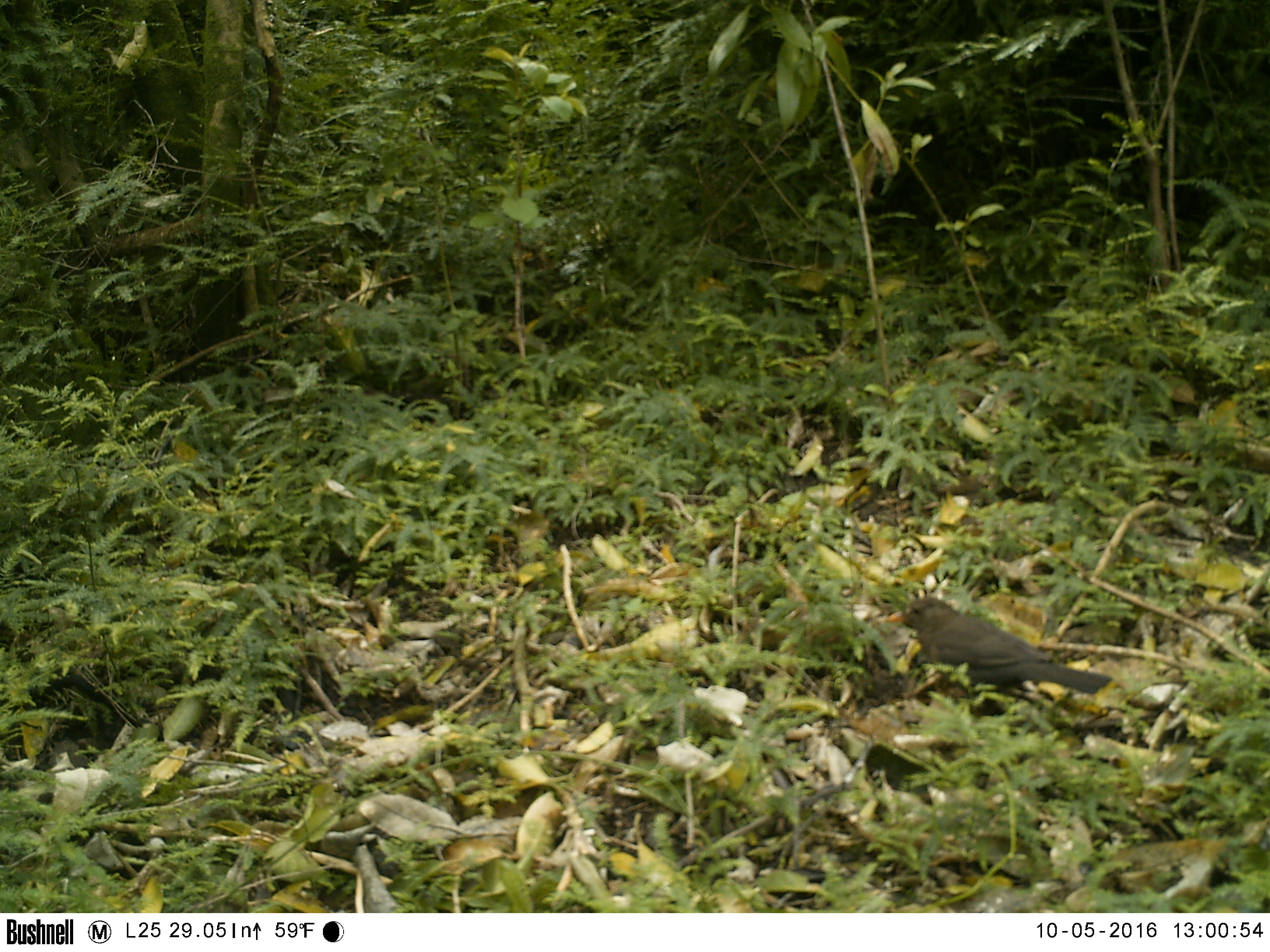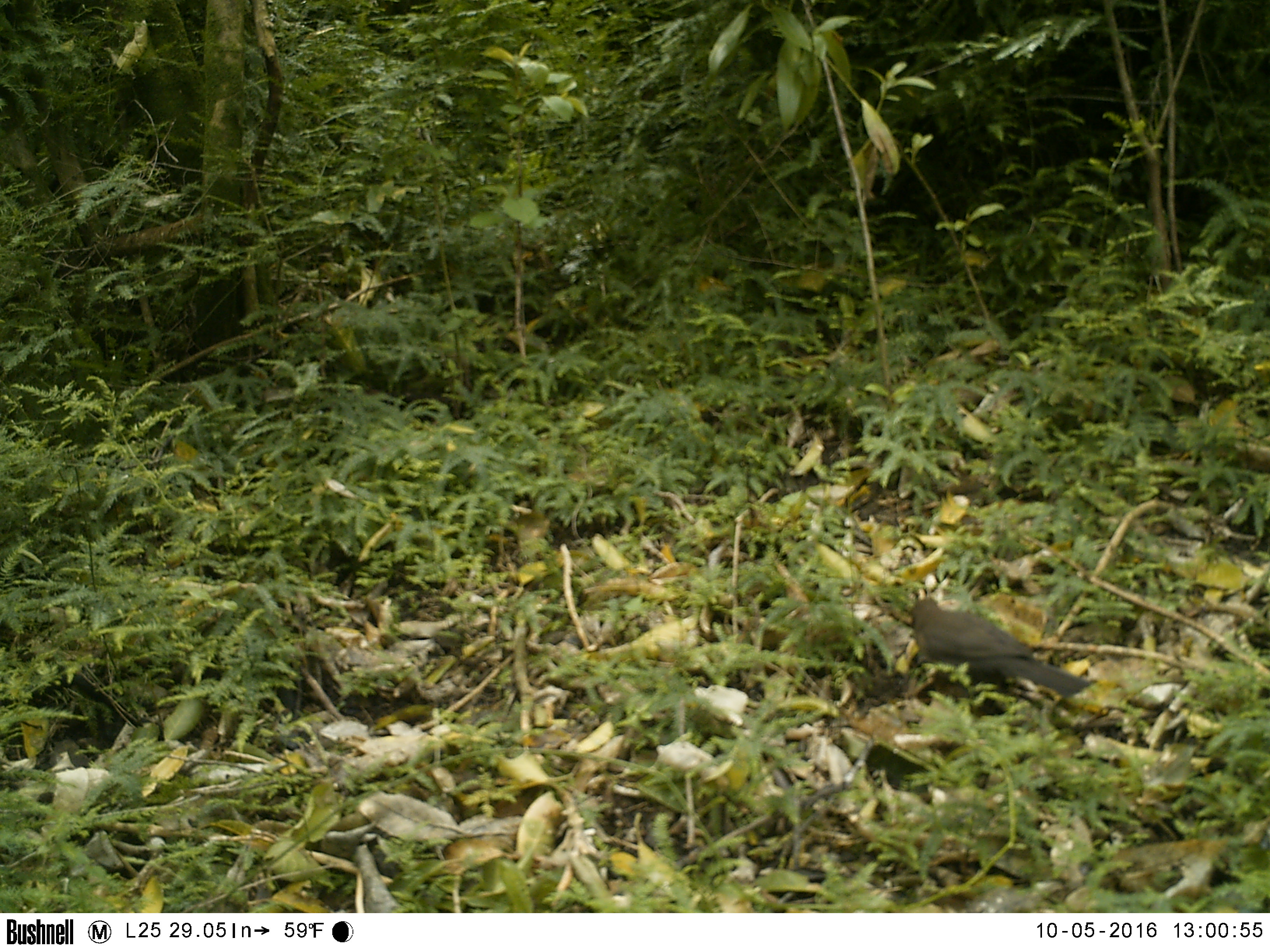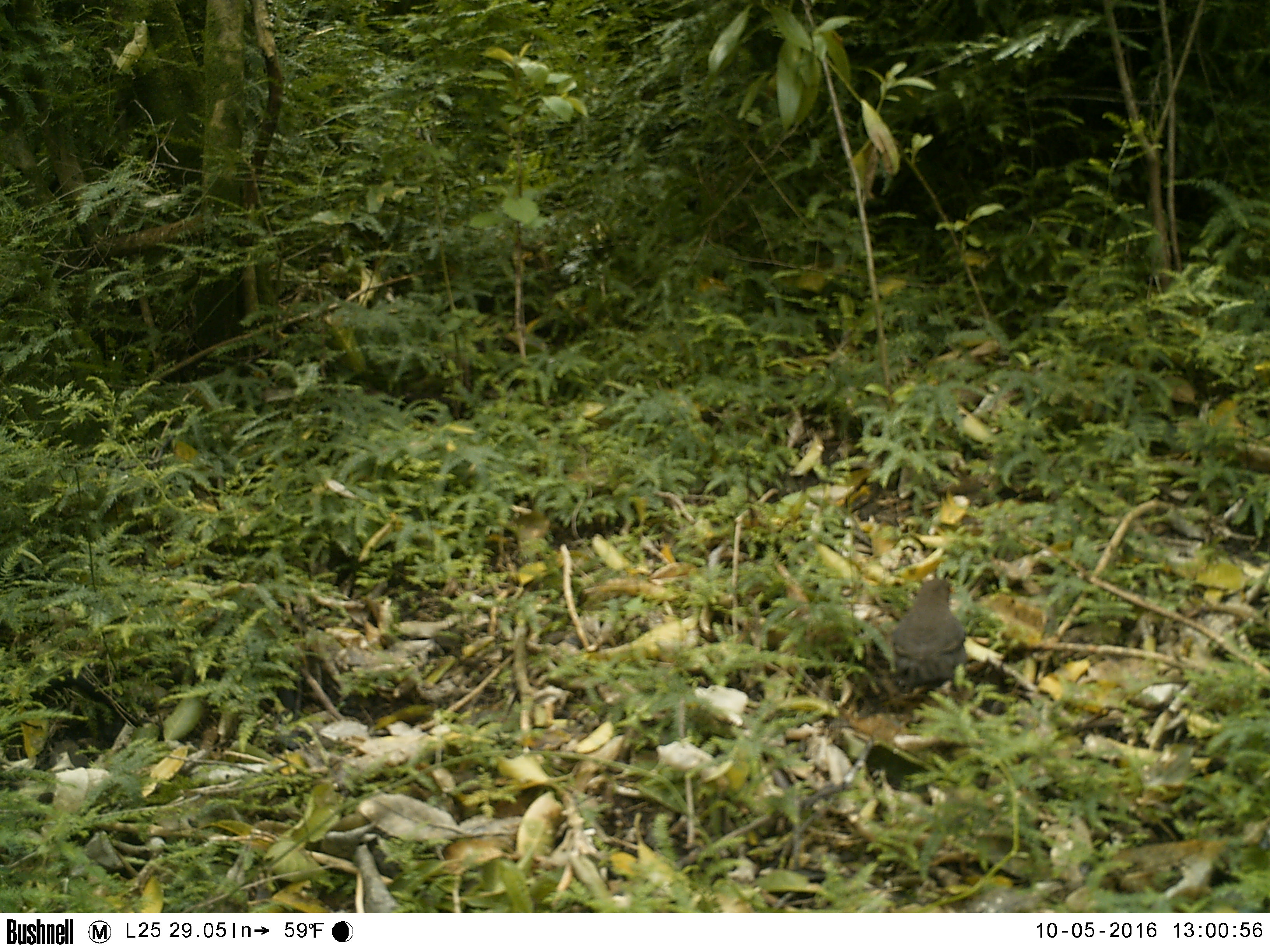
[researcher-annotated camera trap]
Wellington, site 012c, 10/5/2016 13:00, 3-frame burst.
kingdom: Animalia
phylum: Chordata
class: Aves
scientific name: Aves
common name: bird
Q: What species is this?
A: Bird (Aves).